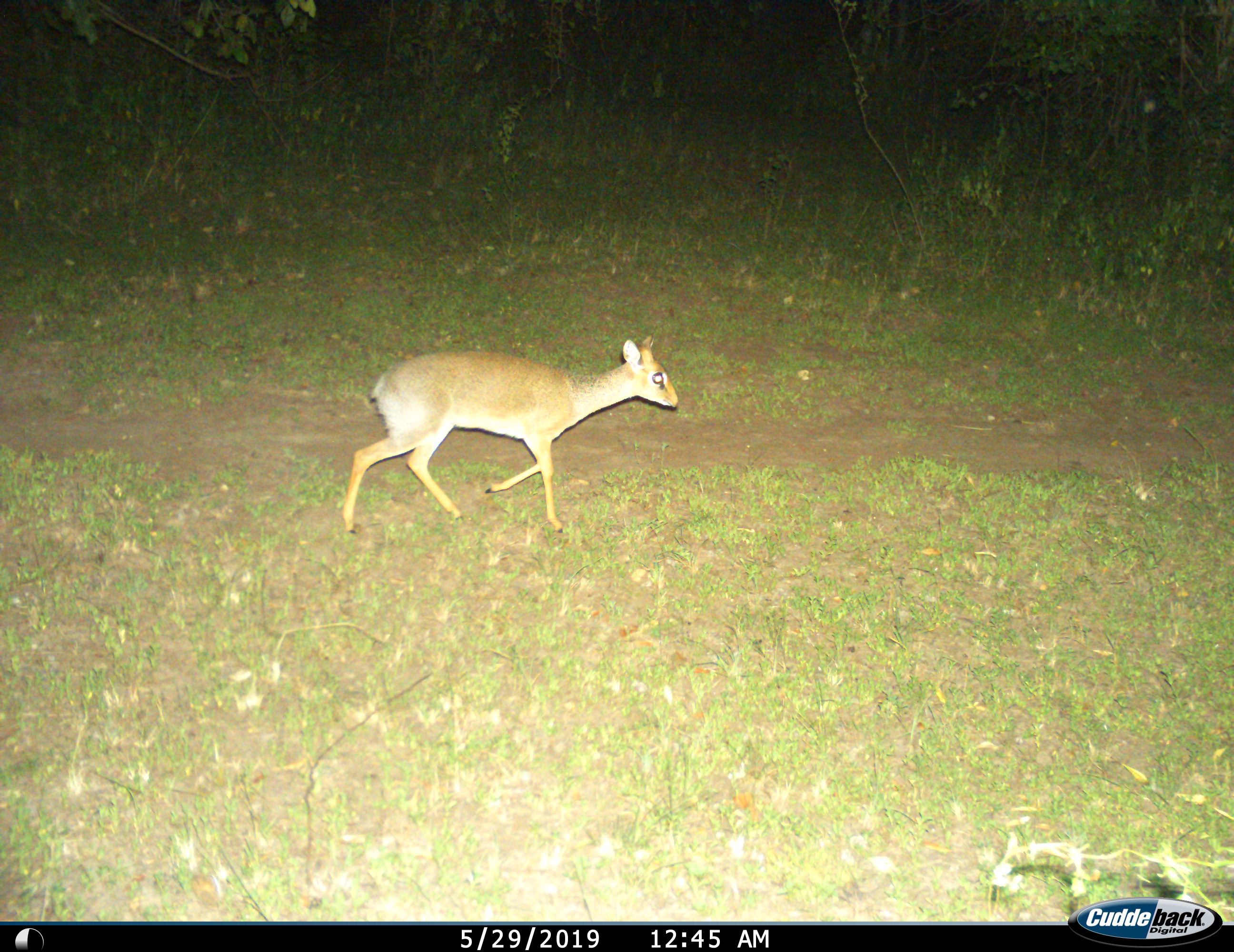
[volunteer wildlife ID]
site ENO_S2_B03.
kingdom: Animalia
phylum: Chordata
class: Mammalia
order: Artiodactyla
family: Bovidae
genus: Madoqua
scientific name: Madoqua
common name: dik-dik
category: dikdik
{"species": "dikdik (dik-dik) (Madoqua)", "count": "1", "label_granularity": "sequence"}